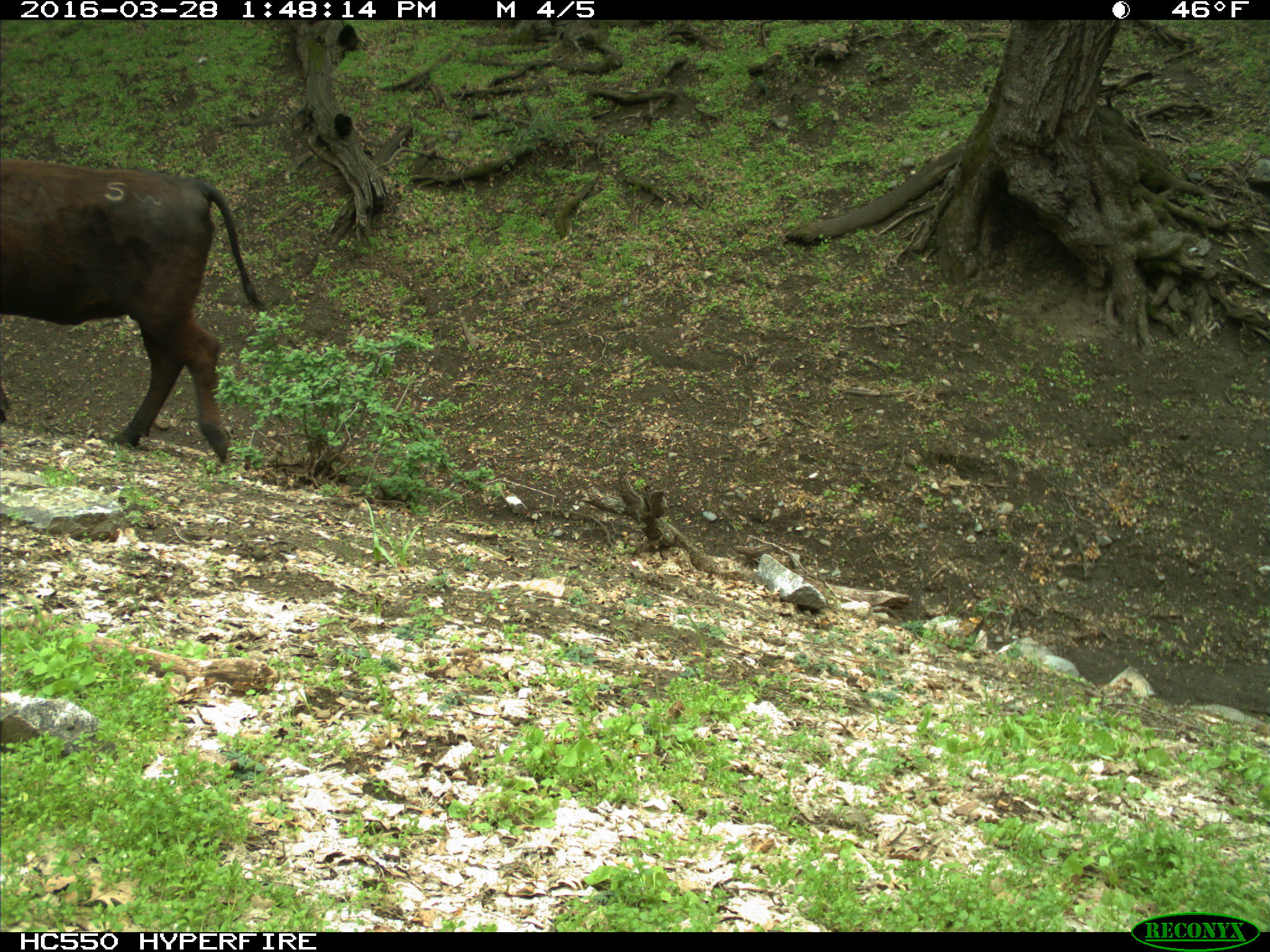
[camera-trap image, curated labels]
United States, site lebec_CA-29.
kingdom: Animalia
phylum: Chordata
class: Mammalia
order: Artiodactyla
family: Bovidae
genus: Bos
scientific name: Bos taurus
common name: domestic cow